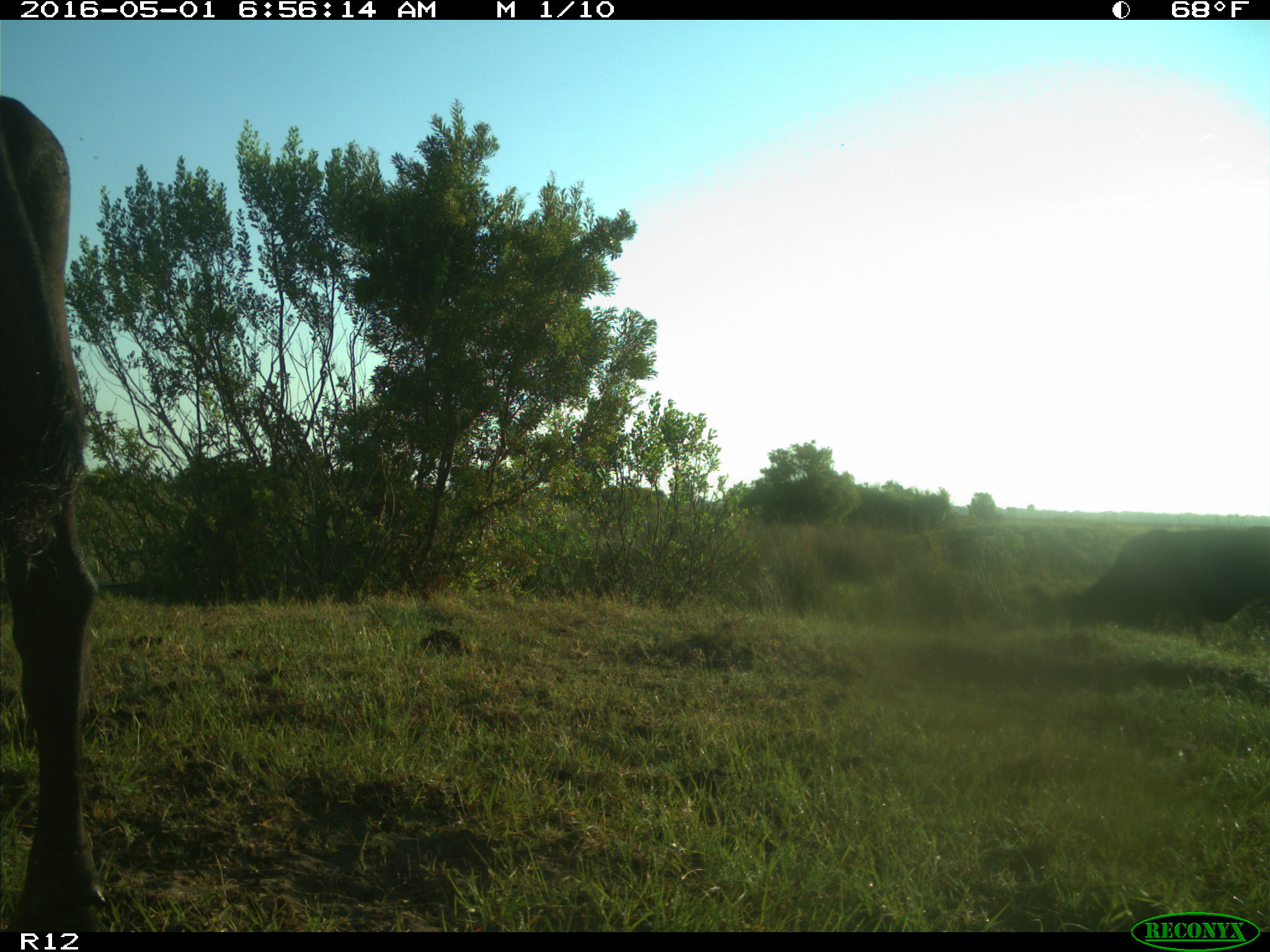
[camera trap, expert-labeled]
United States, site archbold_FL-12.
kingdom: Animalia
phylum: Chordata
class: Mammalia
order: Artiodactyla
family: Bovidae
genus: Bos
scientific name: Bos taurus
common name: domestic cow